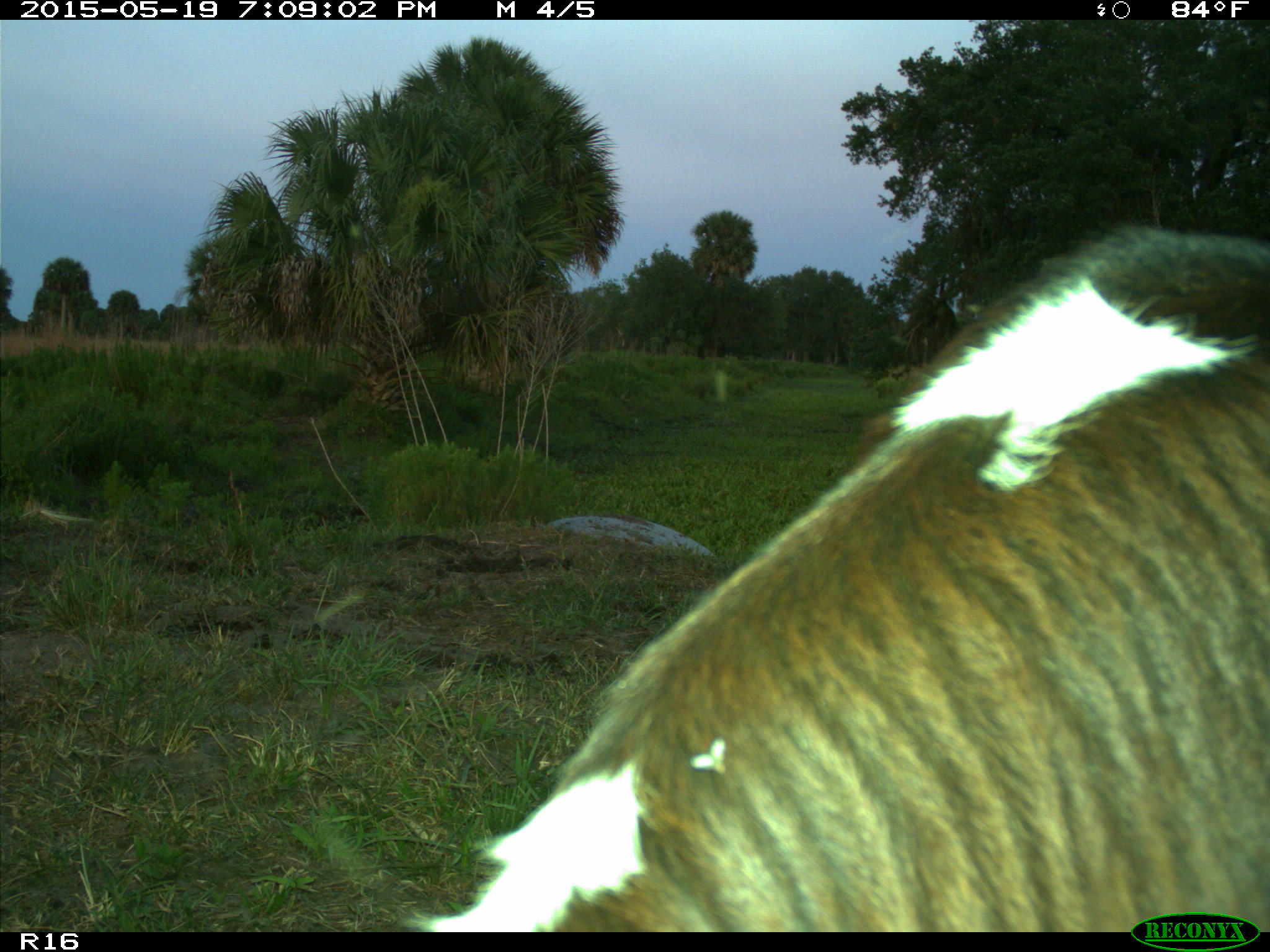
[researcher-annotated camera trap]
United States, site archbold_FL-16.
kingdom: Animalia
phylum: Chordata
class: Mammalia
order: Artiodactyla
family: Bovidae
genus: Bos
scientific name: Bos taurus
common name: domestic cow